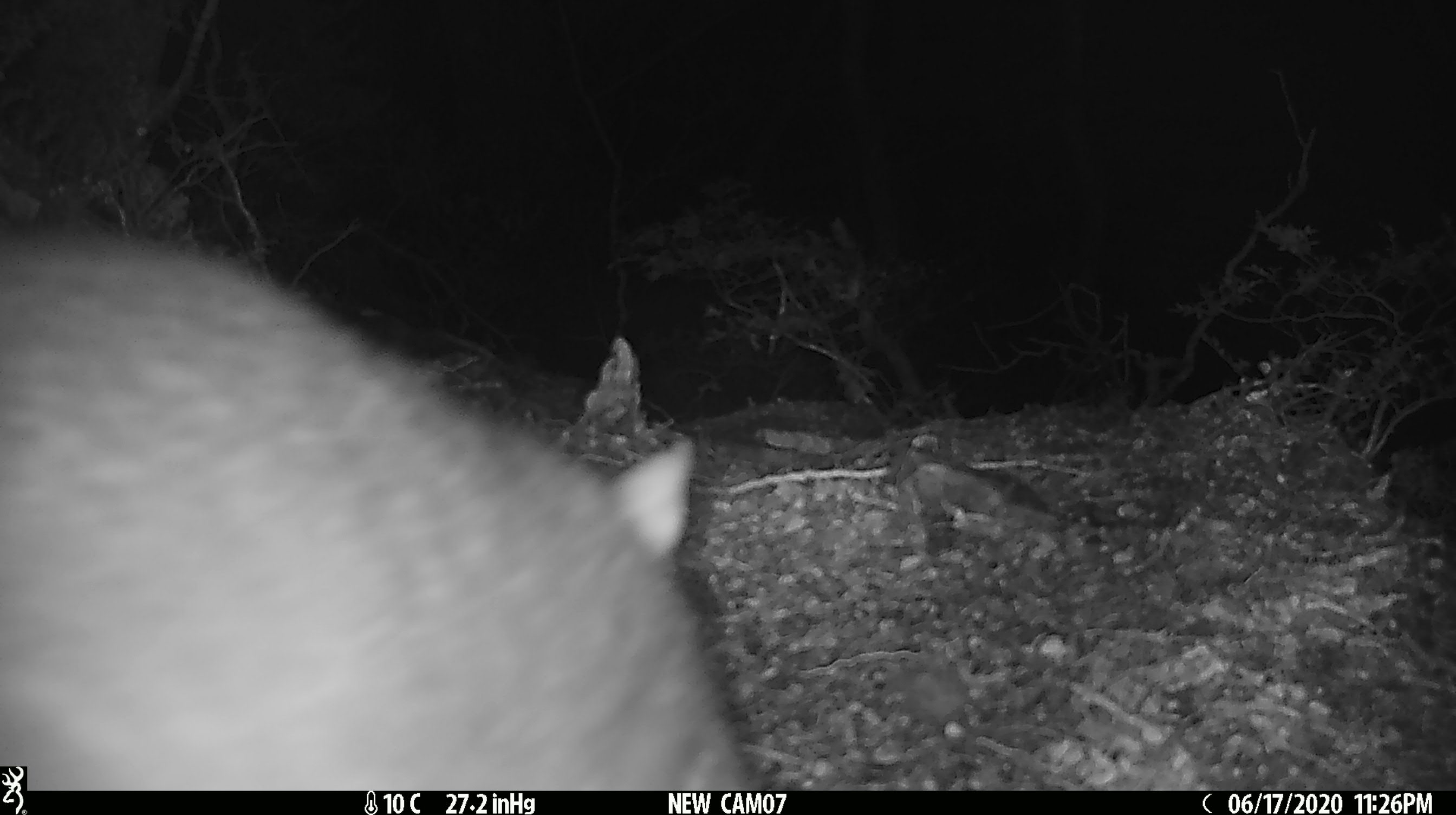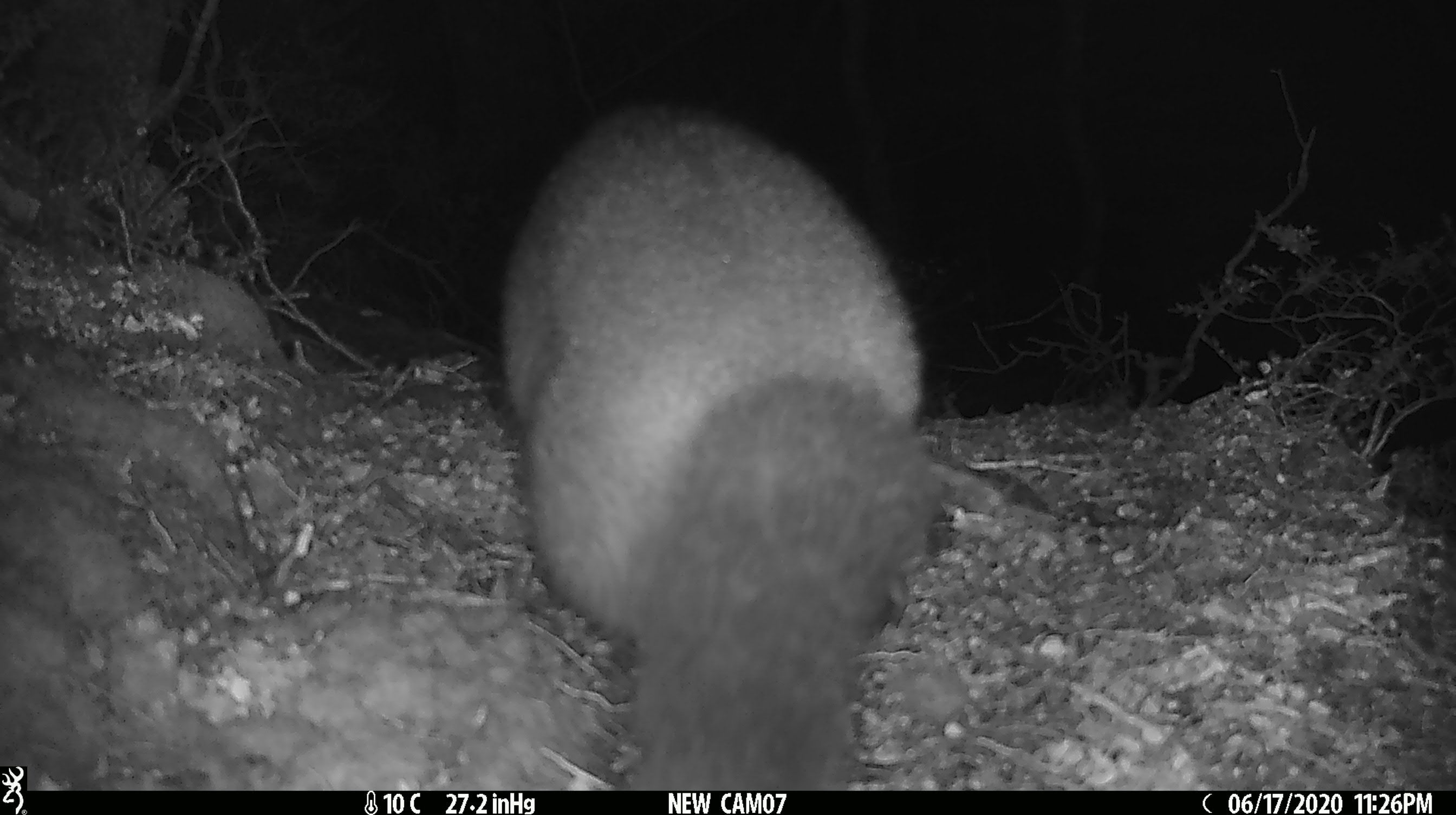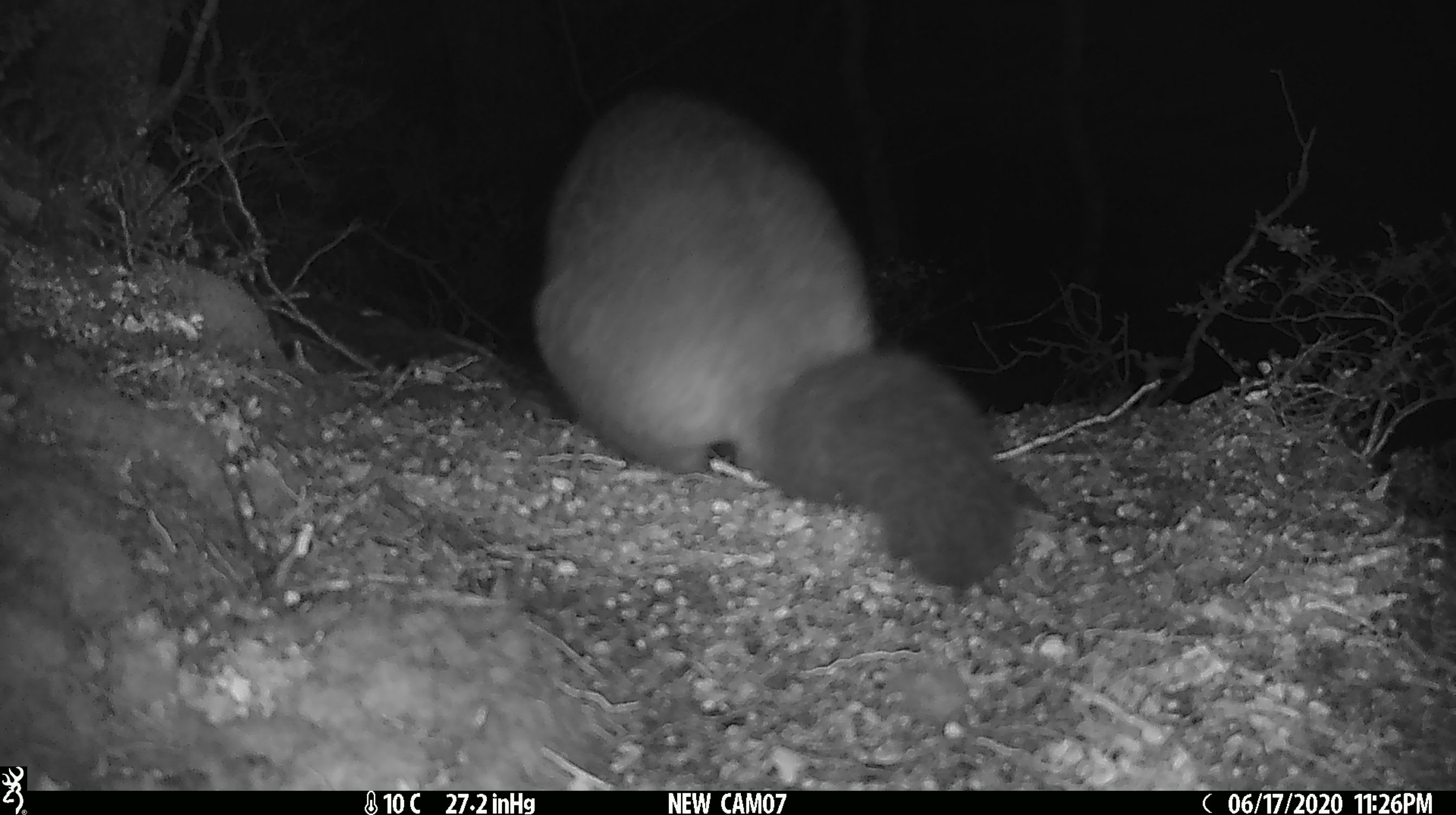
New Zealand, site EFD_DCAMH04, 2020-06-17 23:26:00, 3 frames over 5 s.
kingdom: Animalia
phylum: Chordata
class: Mammalia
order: Diprotodontia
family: Phalangeridae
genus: Trichosurus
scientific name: Trichosurus vulpecula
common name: common brushtail possum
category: possum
Possum (common brushtail possum) (Trichosurus vulpecula).